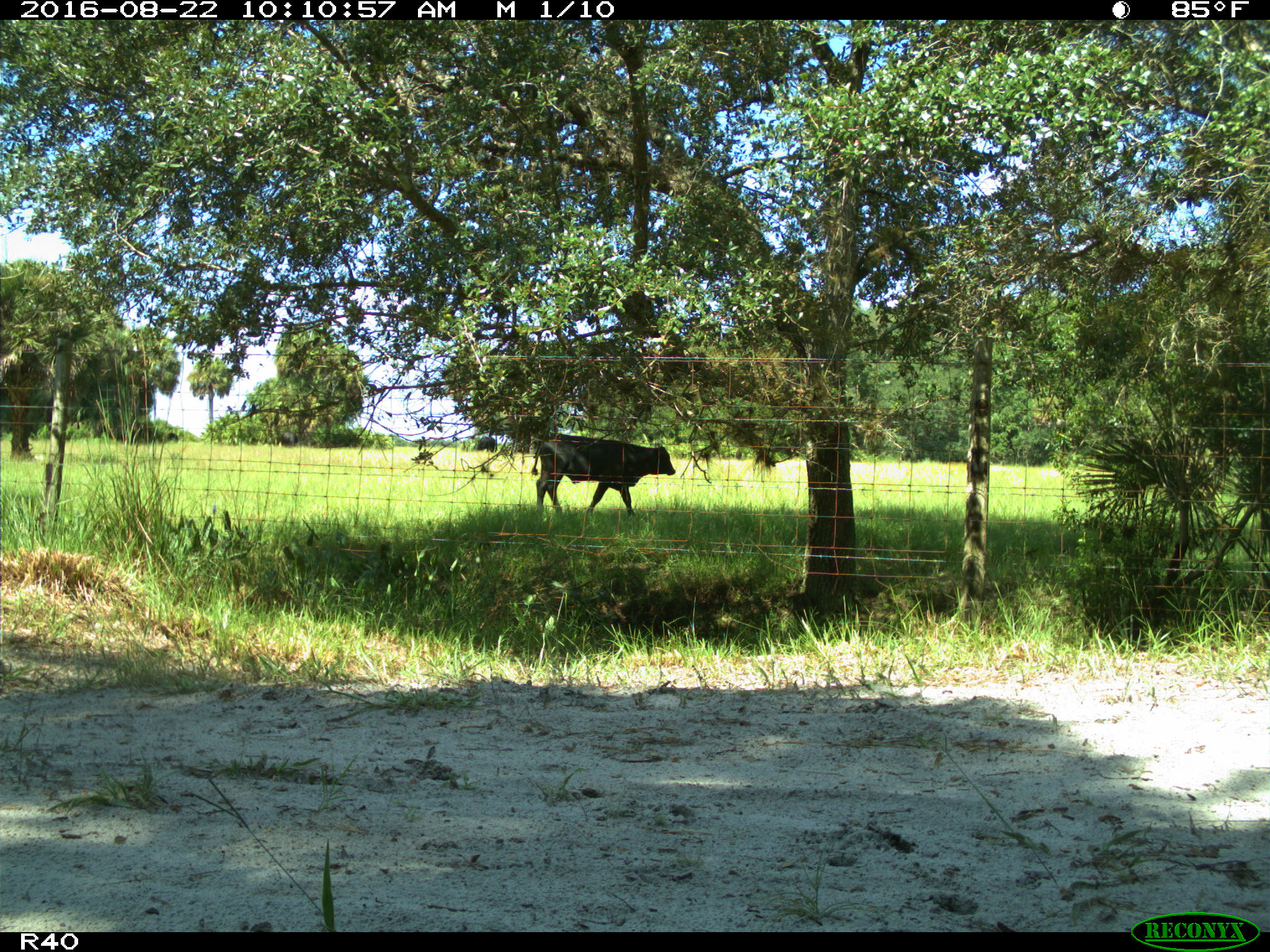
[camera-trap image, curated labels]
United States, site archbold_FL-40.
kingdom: Animalia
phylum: Chordata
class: Mammalia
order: Artiodactyla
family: Bovidae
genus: Bos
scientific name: Bos taurus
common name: domestic cow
Bos taurus (domestic cow).